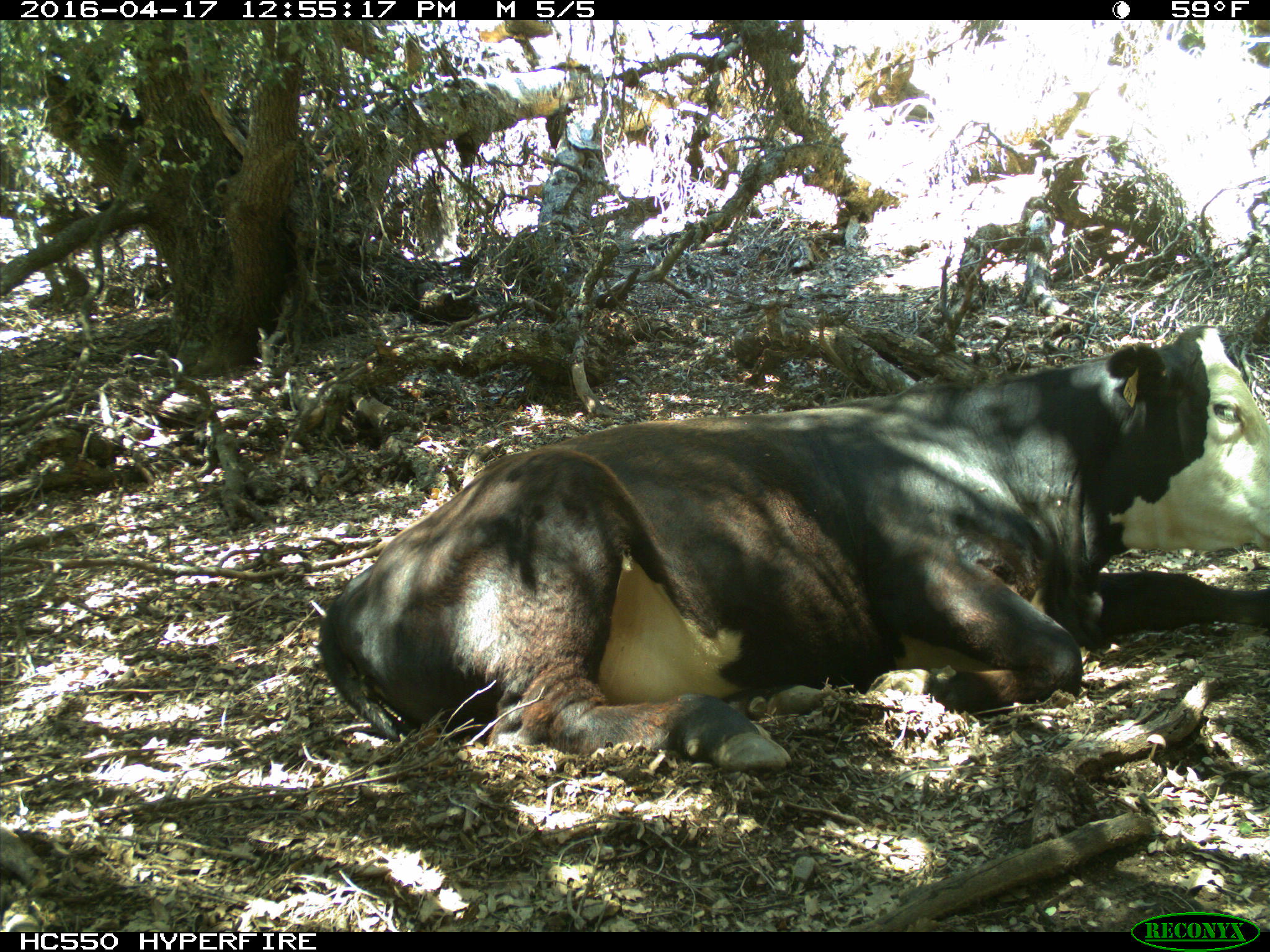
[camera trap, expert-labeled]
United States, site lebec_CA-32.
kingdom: Animalia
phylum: Chordata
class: Mammalia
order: Artiodactyla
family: Bovidae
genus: Bos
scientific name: Bos taurus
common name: domestic cow